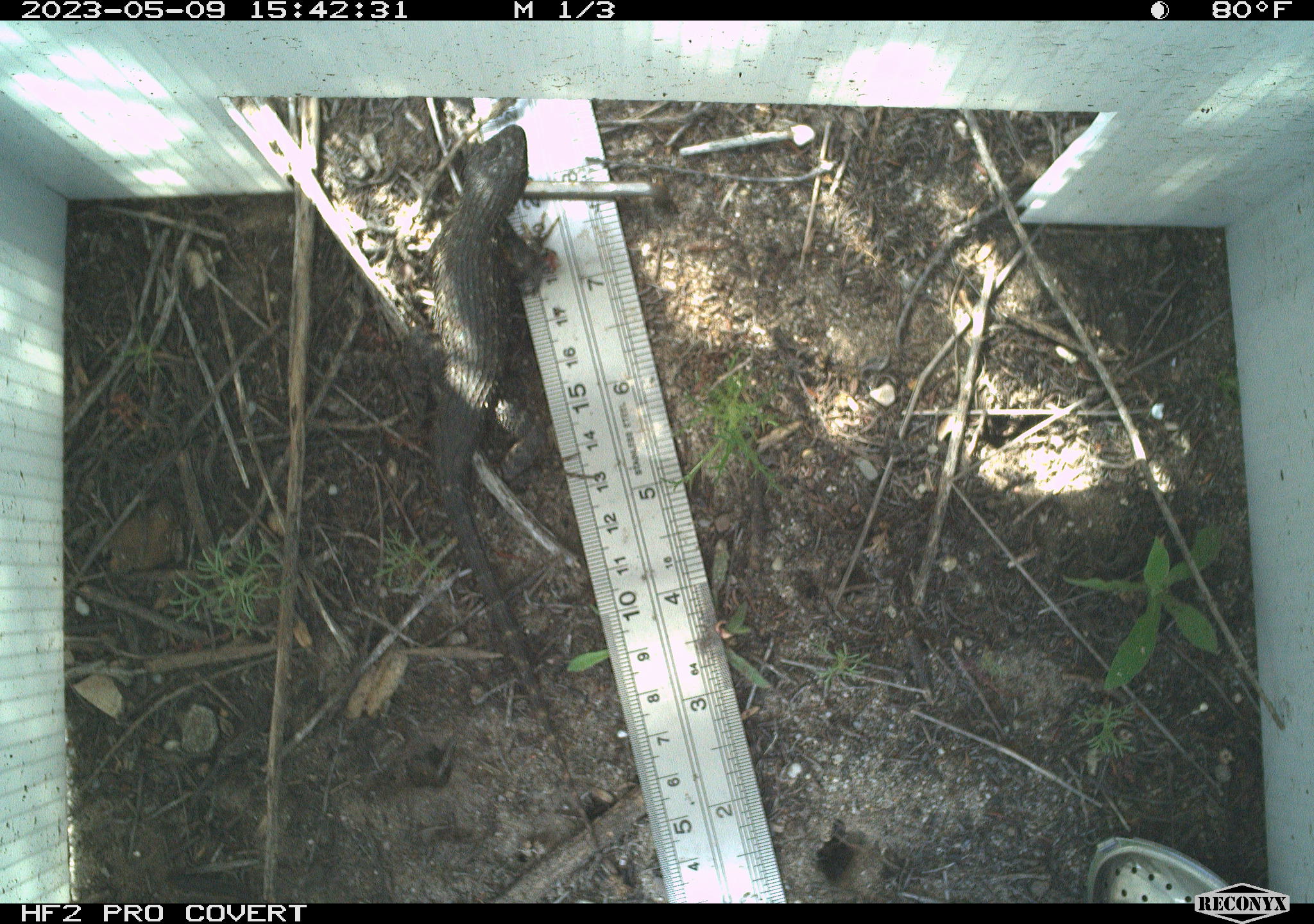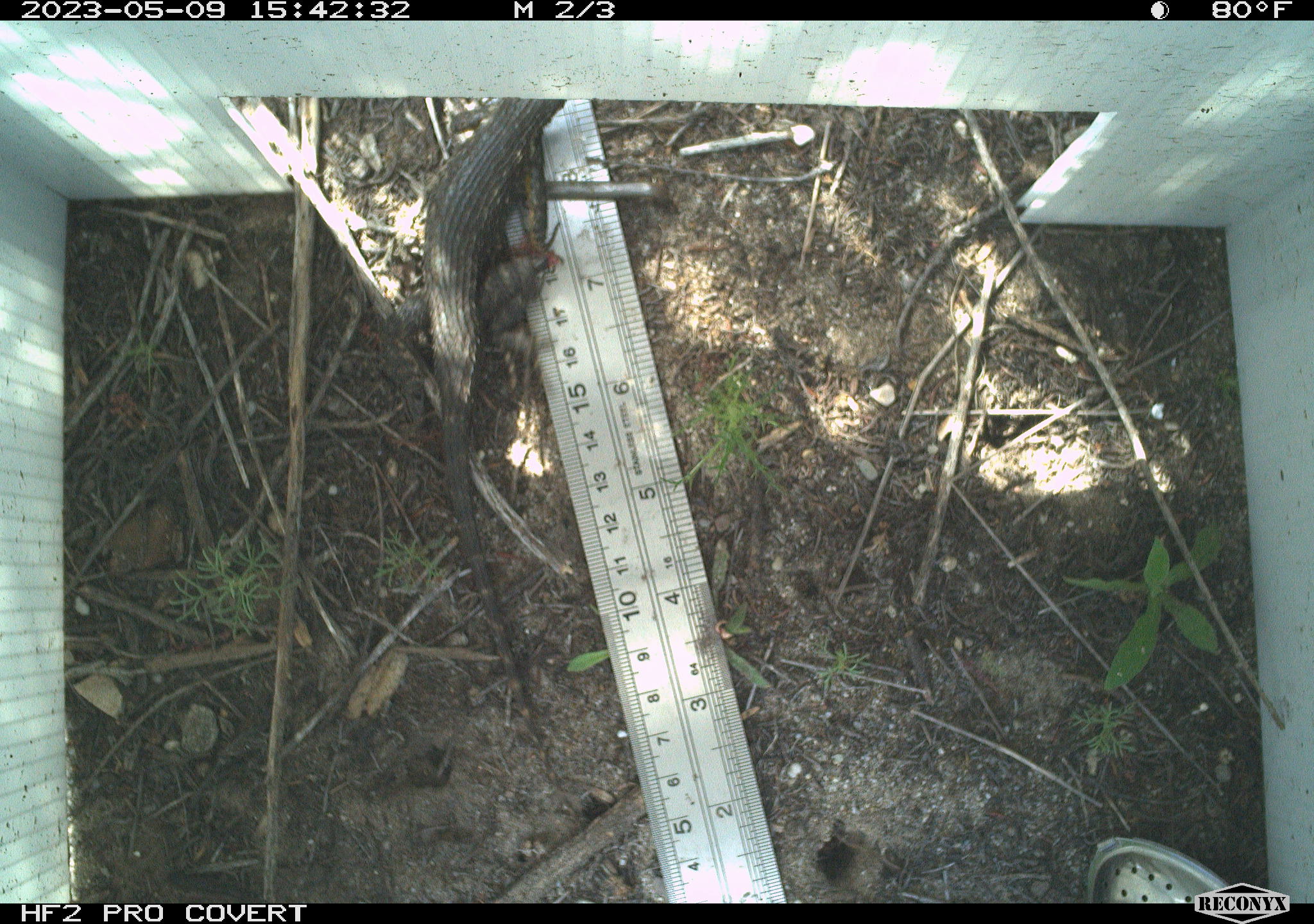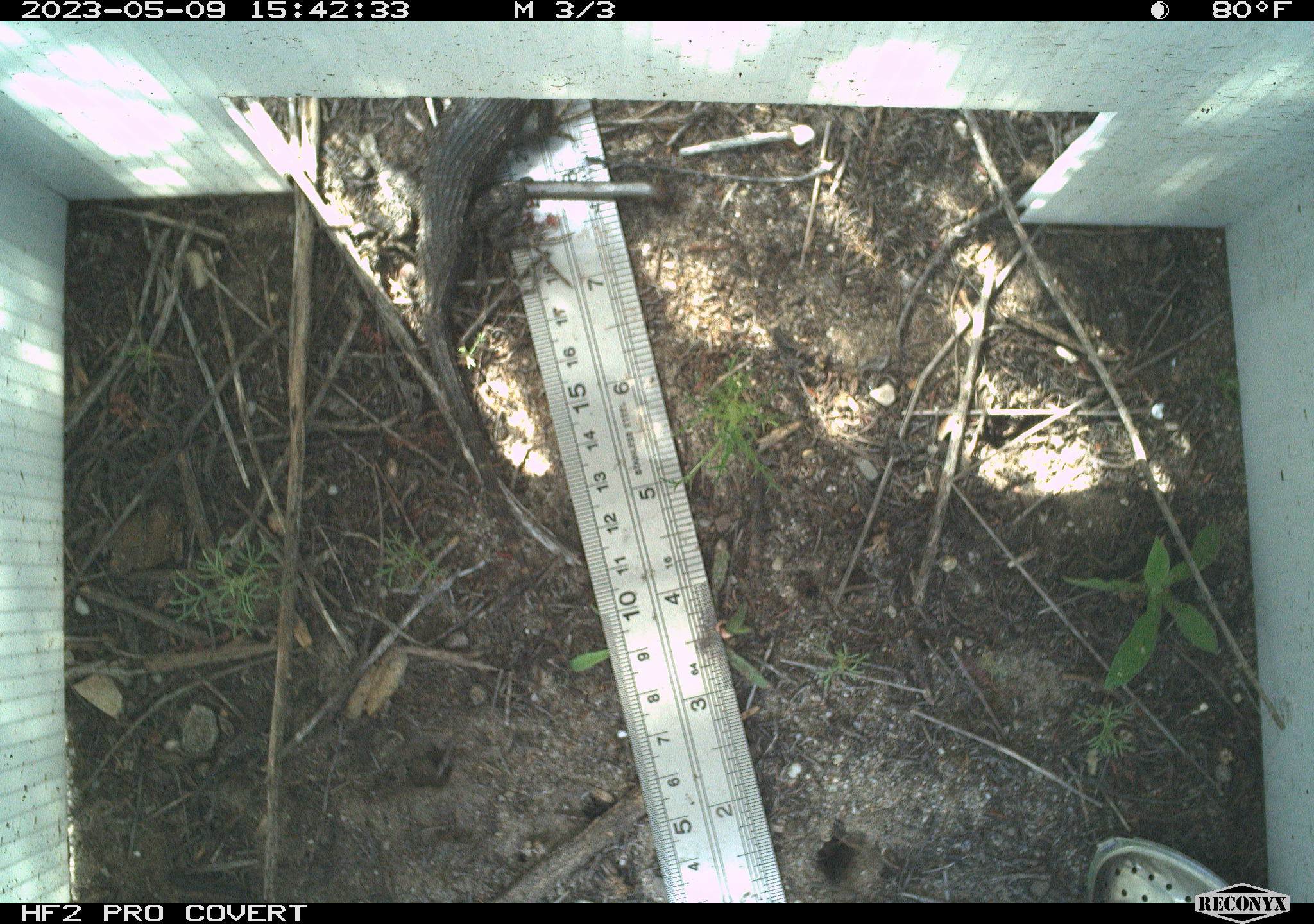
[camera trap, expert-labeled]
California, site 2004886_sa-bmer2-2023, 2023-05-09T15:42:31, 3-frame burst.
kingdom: Animalia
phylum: Chordata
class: Reptilia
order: Squamata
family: Phrynosomatidae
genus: Sceloporus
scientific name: Sceloporus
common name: spiny lizards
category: sceloporus species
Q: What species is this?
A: Sceloporus species (spiny lizards) (Sceloporus).